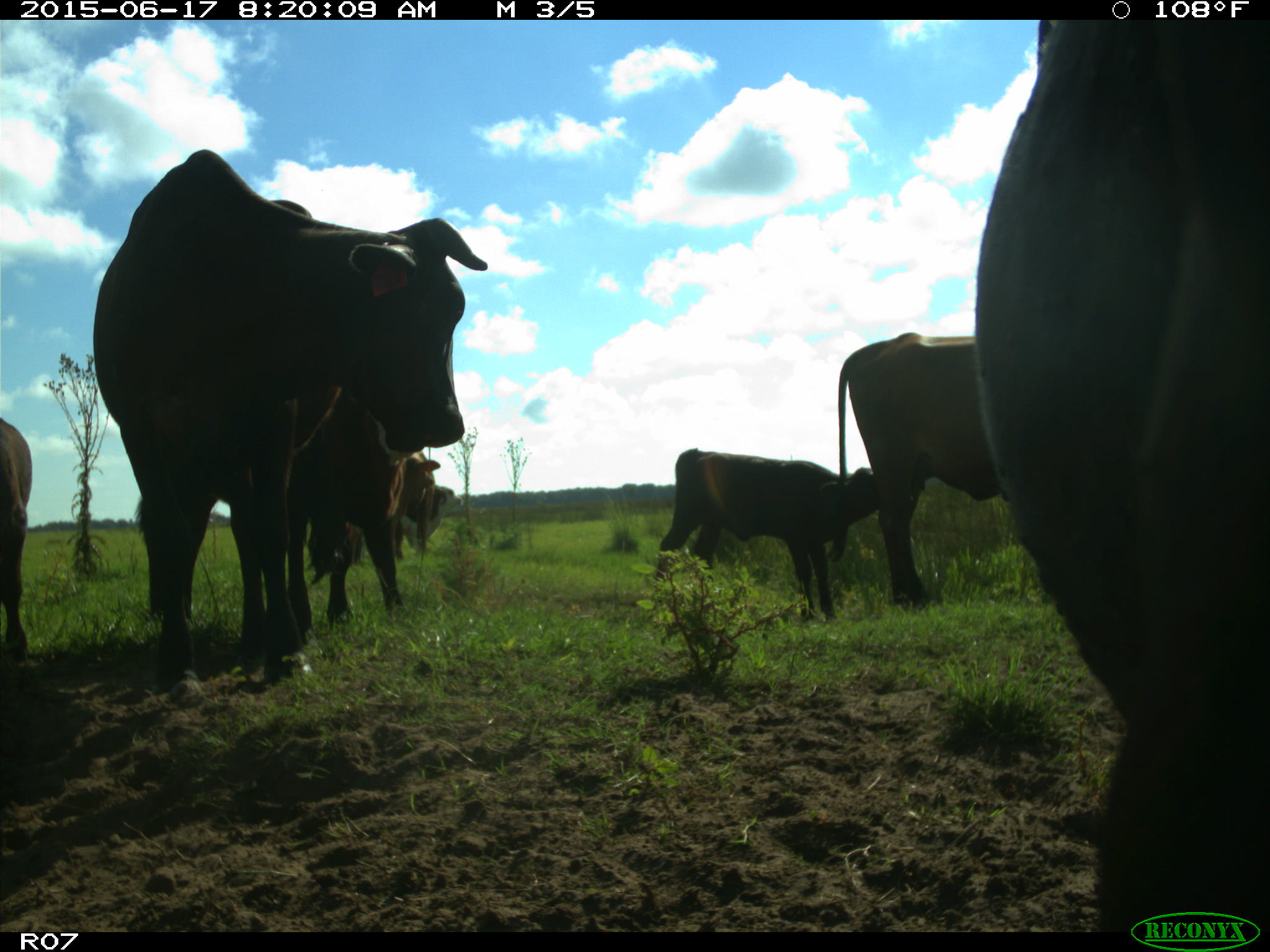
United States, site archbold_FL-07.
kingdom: Animalia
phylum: Chordata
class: Mammalia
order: Artiodactyla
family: Bovidae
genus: Bos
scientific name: Bos taurus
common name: domestic cow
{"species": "Bos taurus (domestic cow)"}